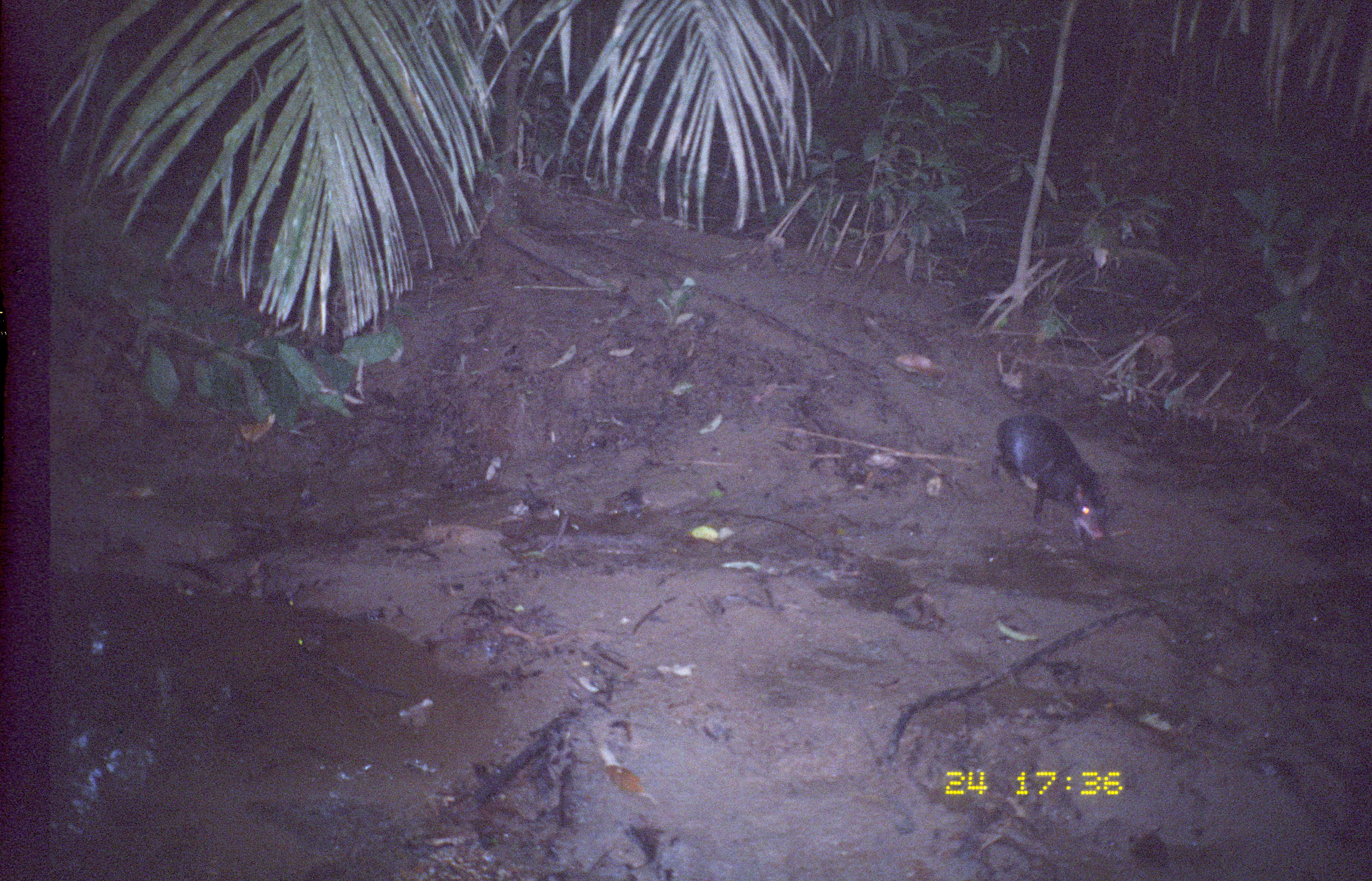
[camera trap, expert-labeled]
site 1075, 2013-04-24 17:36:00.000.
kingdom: Animalia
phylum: Chordata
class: Mammalia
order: Rodentia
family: Dasyproctidae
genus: Dasyprocta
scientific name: Dasyprocta fuliginosa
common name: black agouti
Dasyprocta fuliginosa (black agouti).